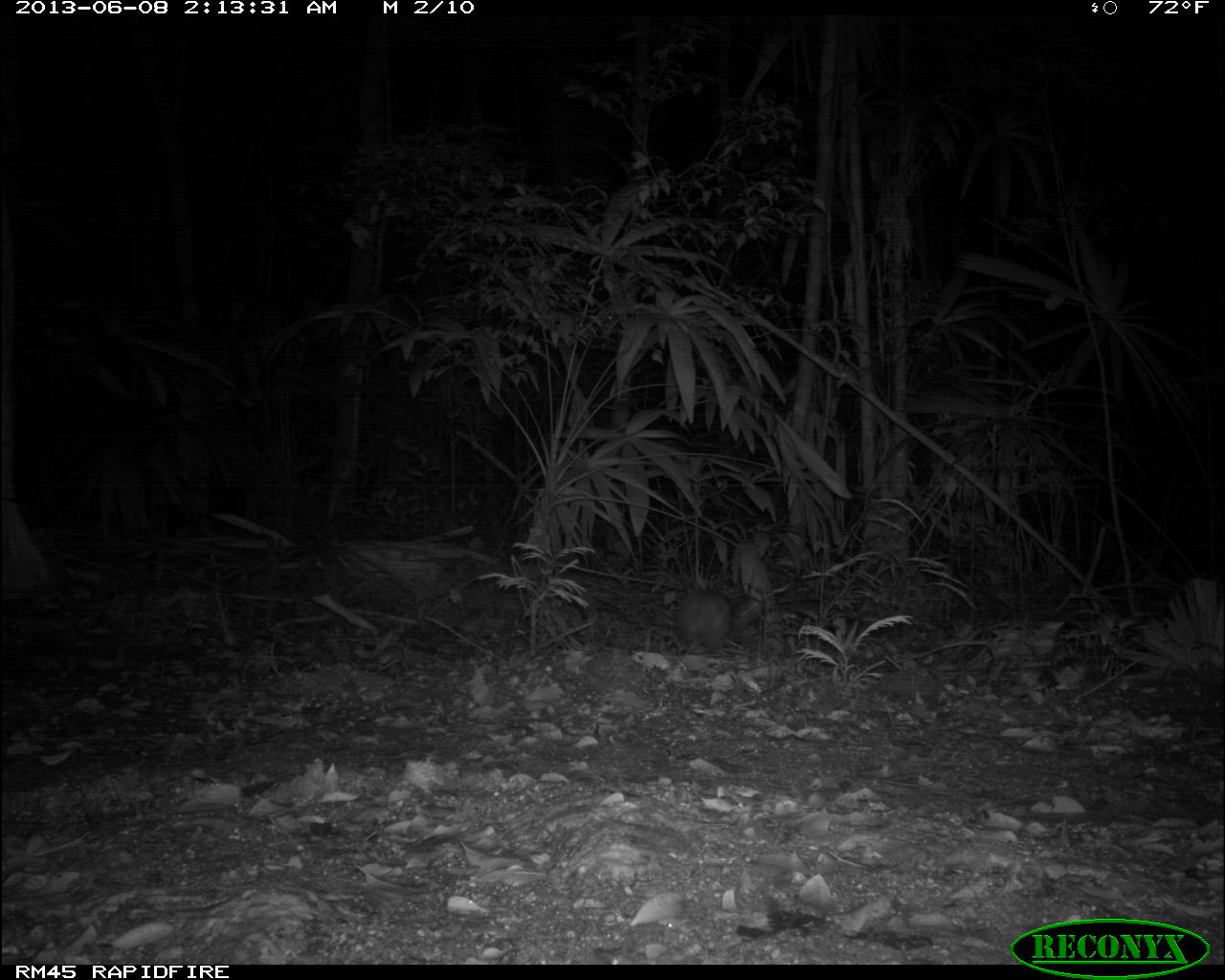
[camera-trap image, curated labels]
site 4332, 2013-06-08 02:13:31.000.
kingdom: Animalia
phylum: Chordata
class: Mammalia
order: Rodentia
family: Cuniculidae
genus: Cuniculus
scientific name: Cuniculus paca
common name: lowland paca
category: agouti paca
Agouti paca (lowland paca) (Cuniculus paca), count 1.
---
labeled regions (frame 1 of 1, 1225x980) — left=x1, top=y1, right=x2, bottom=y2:
agouti paca: left=651, top=587, right=738, bottom=656